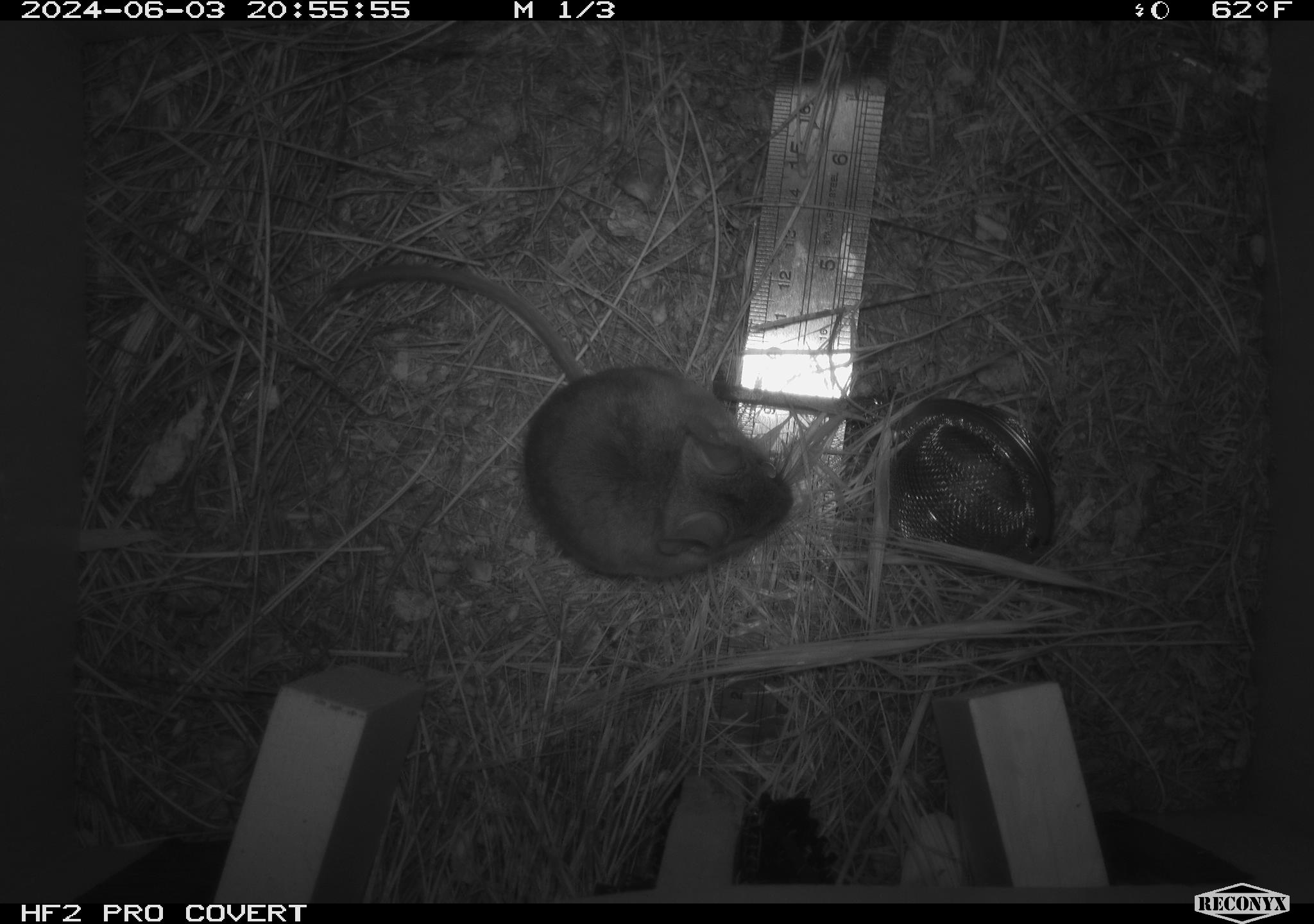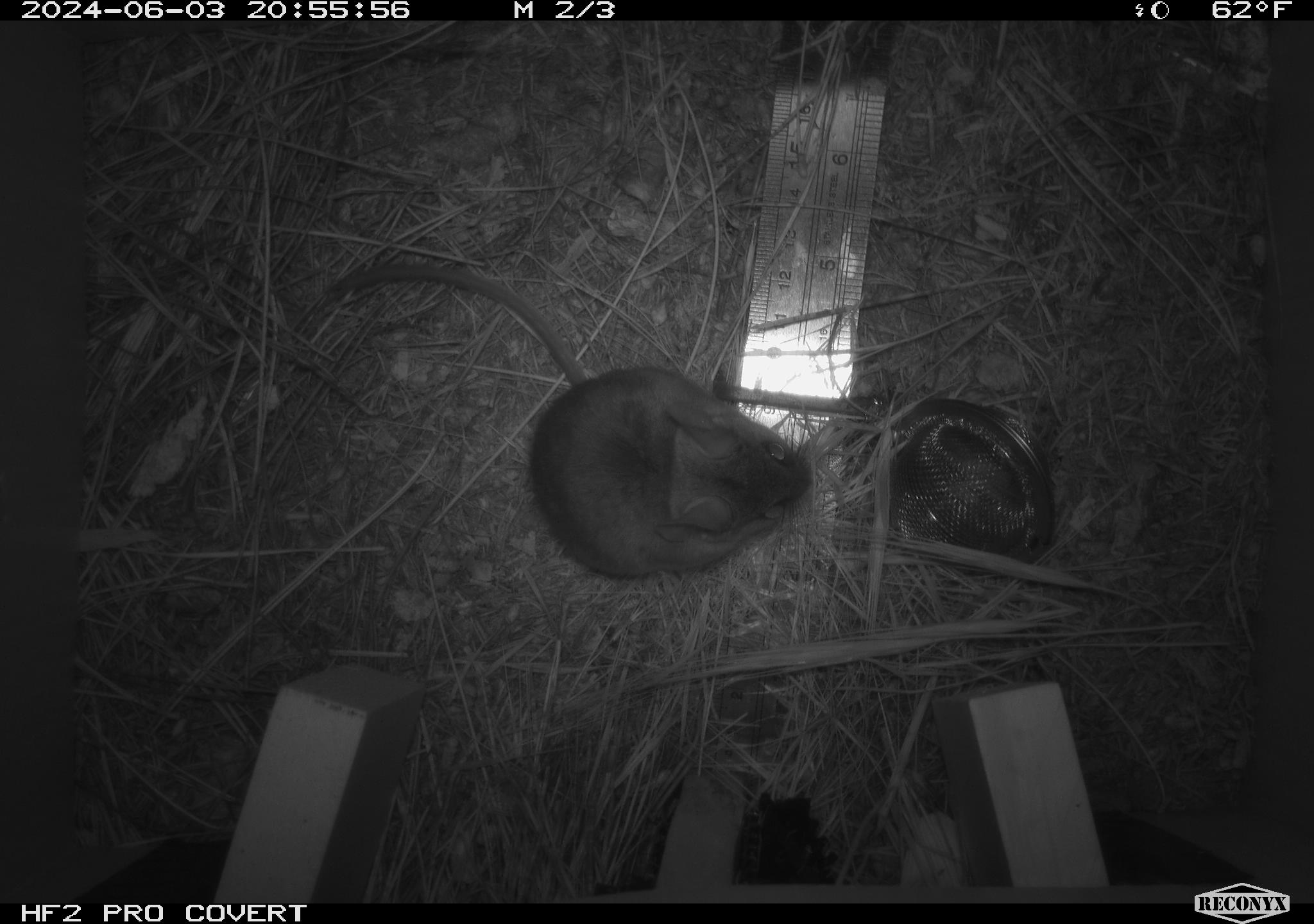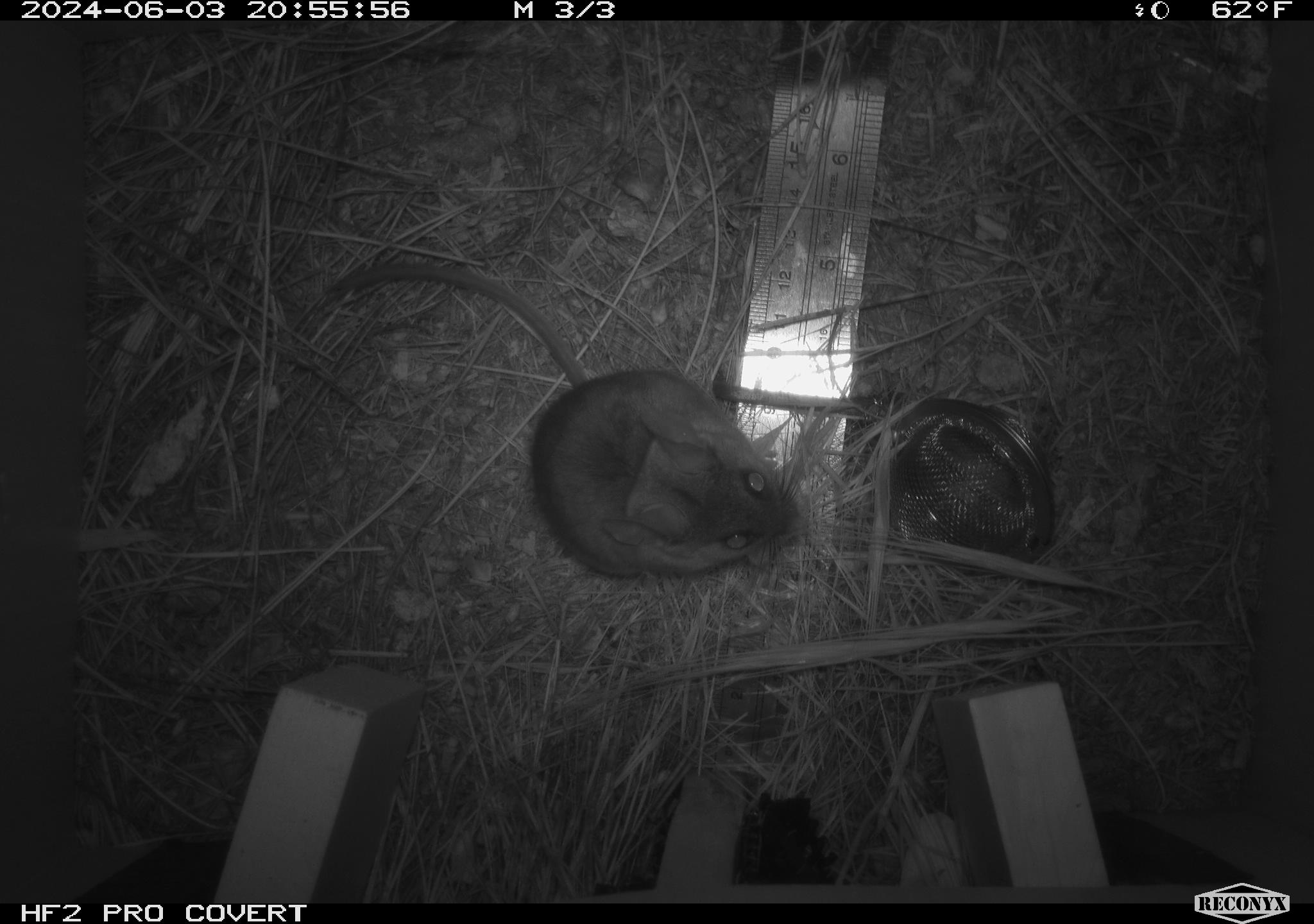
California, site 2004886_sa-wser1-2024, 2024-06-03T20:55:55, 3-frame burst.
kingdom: Animalia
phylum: Chordata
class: Mammalia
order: Rodentia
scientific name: Rodentia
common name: mouse species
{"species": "mouse species (Rodentia)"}